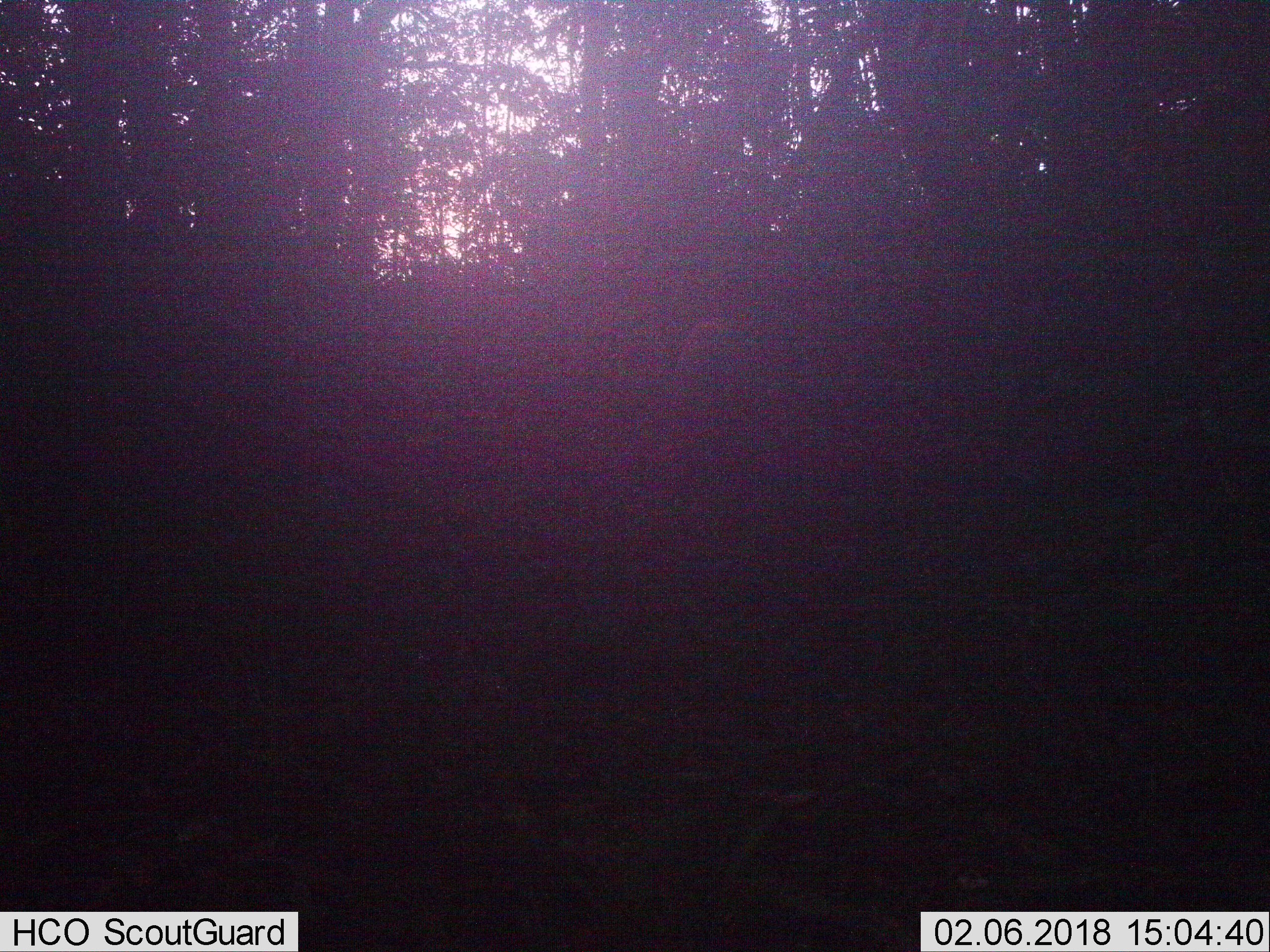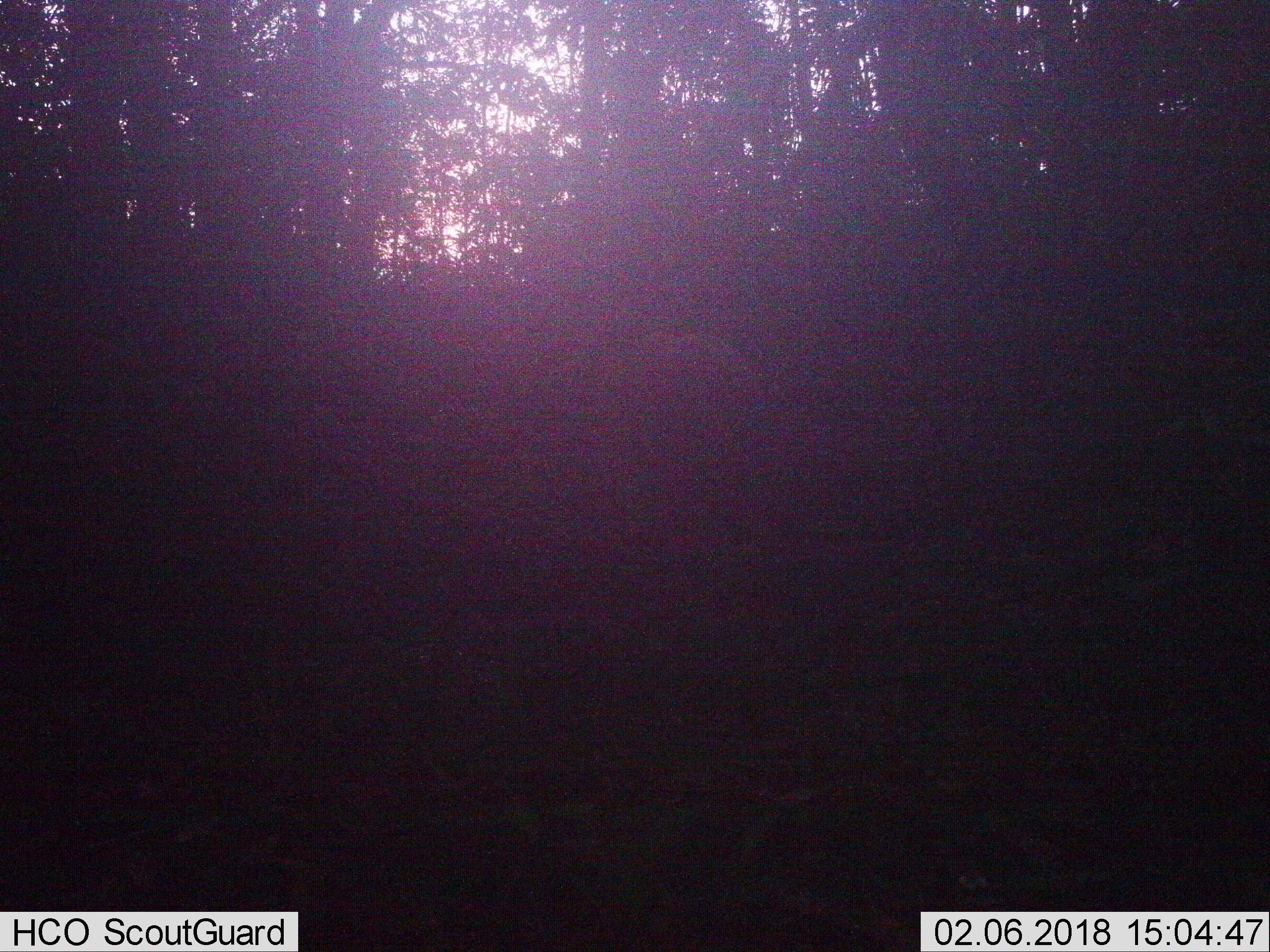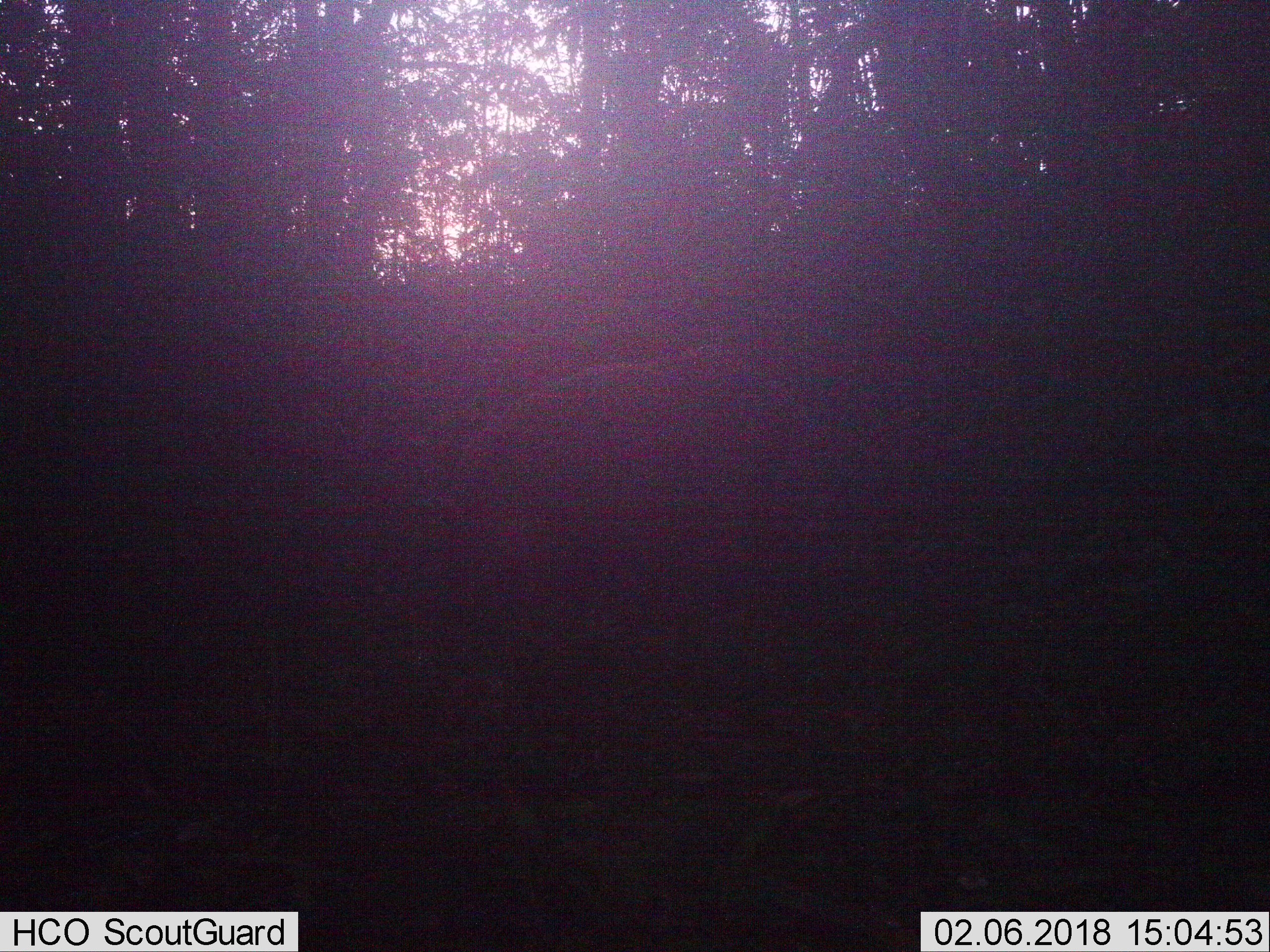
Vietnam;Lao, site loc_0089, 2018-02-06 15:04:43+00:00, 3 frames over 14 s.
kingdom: Animalia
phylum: Chordata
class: Mammalia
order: Artiodactyla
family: Suidae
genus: Sus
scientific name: Sus scrofa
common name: eurasian wild pig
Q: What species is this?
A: Eurasian wild pig (Sus scrofa).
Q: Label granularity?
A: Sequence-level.